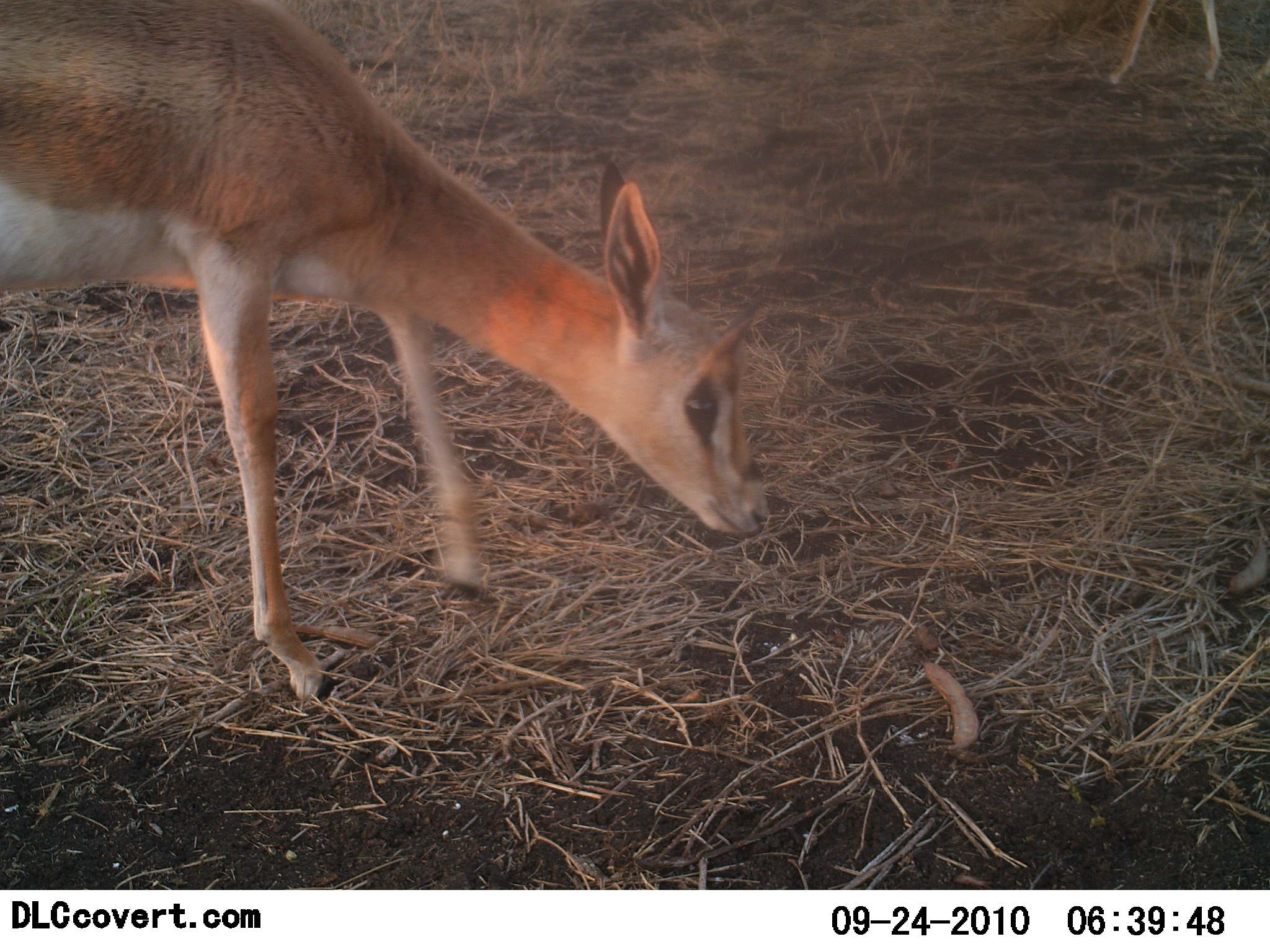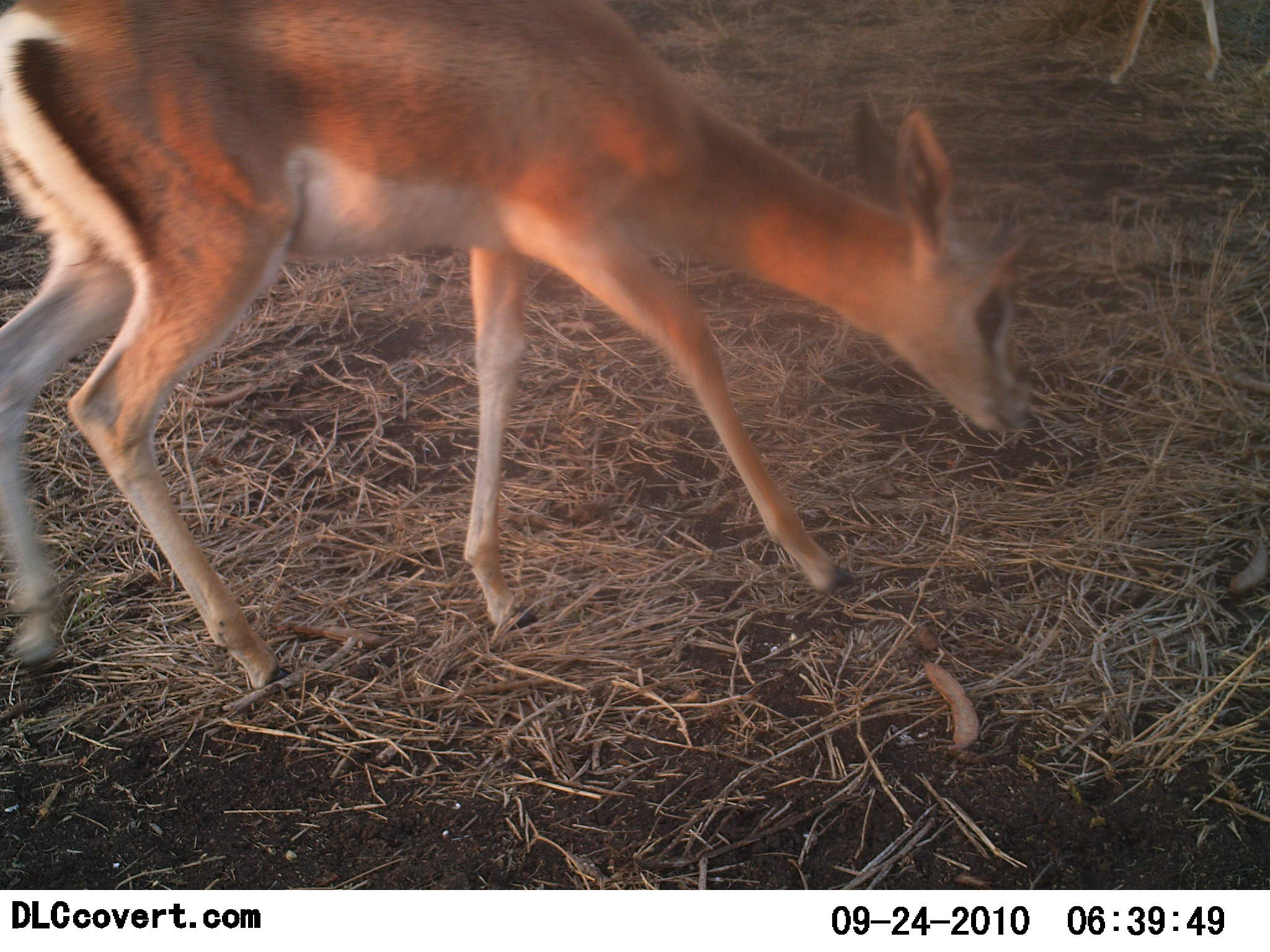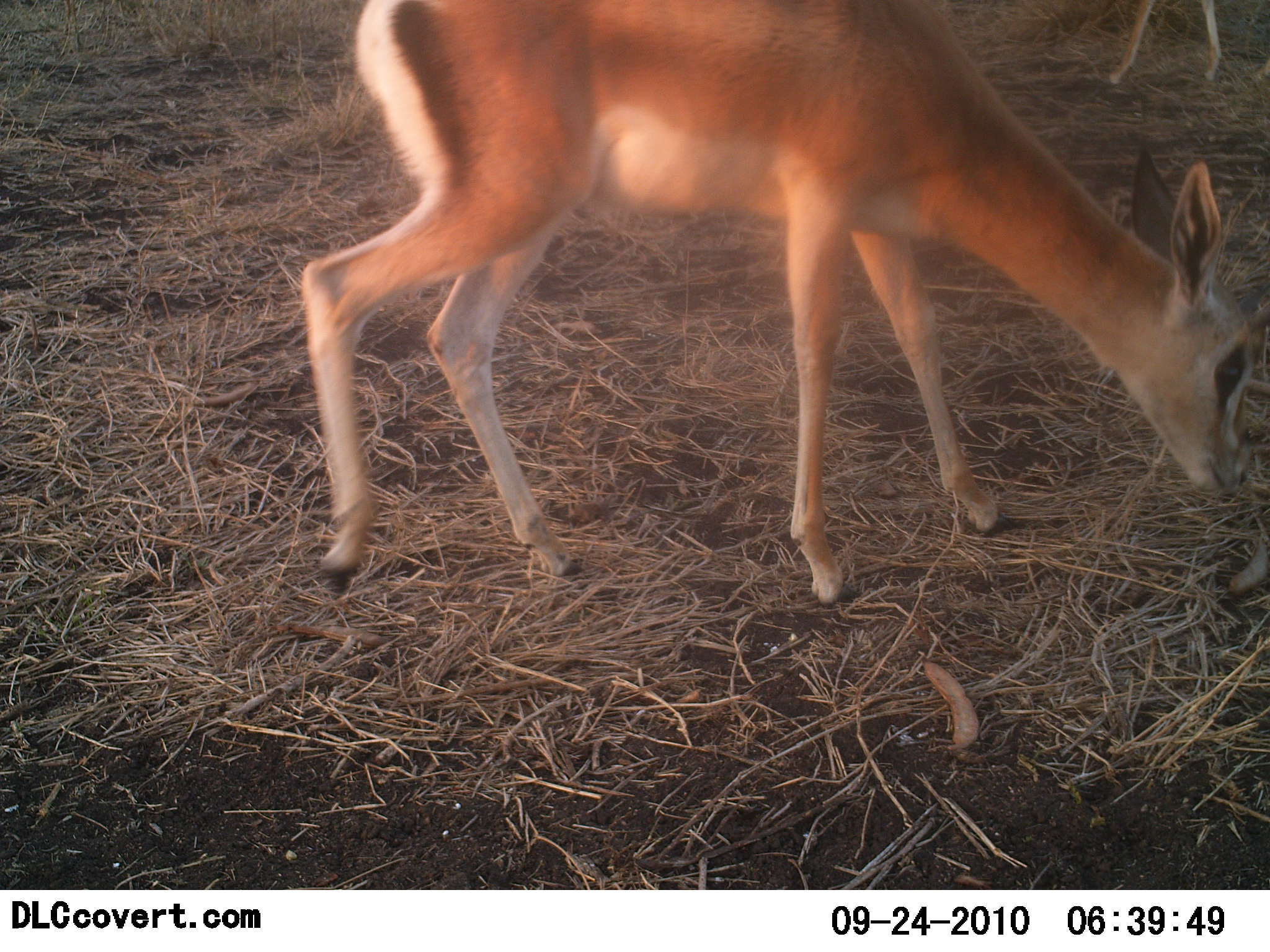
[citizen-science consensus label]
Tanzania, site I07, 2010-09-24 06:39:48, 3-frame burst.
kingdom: Animalia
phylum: Chordata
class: Mammalia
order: Artiodactyla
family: Bovidae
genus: Nanger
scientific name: Nanger granti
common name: grant's gazelle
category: gazellegrants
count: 1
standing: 17%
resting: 0%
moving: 67%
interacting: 0%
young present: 25%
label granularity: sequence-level